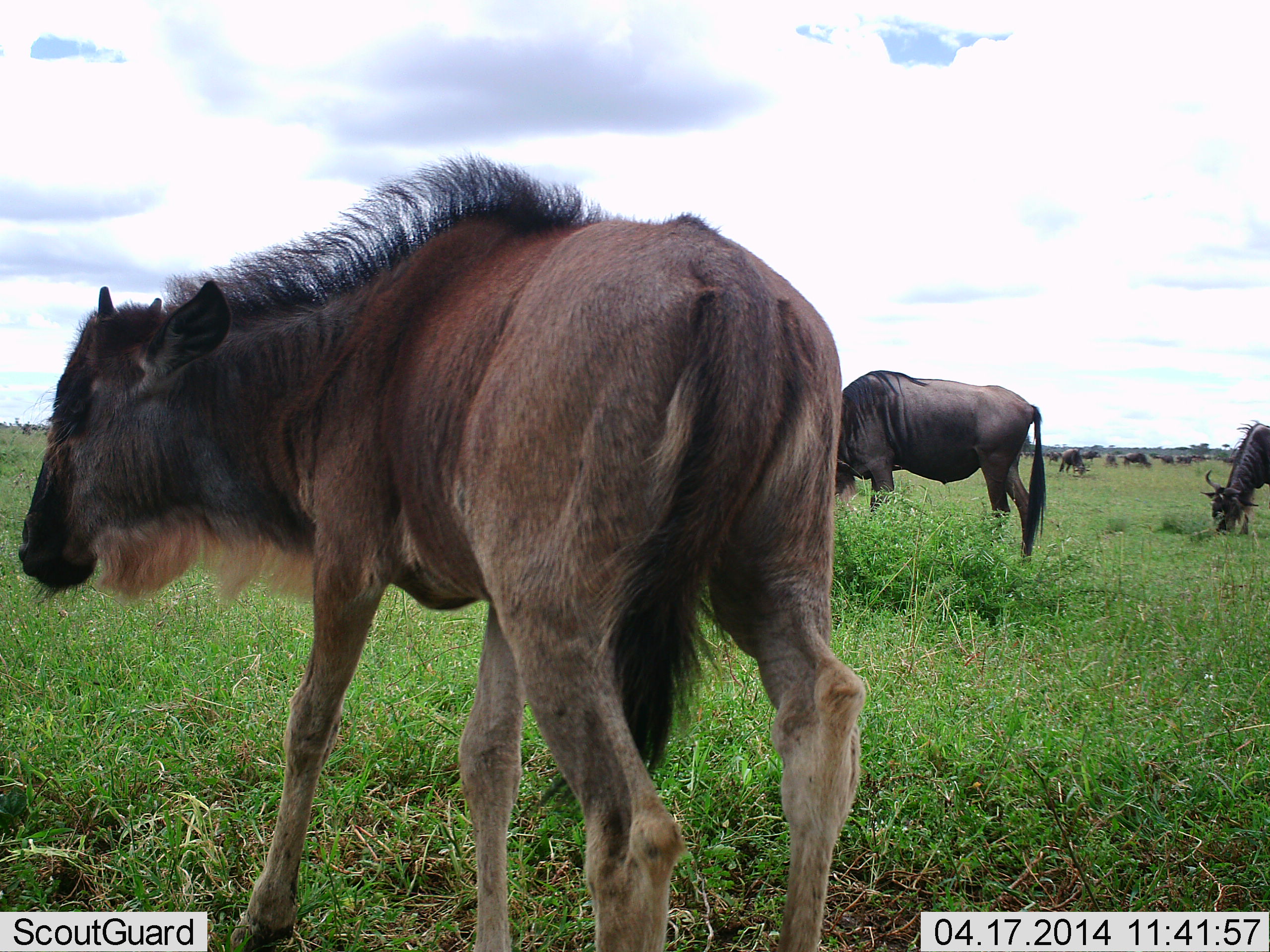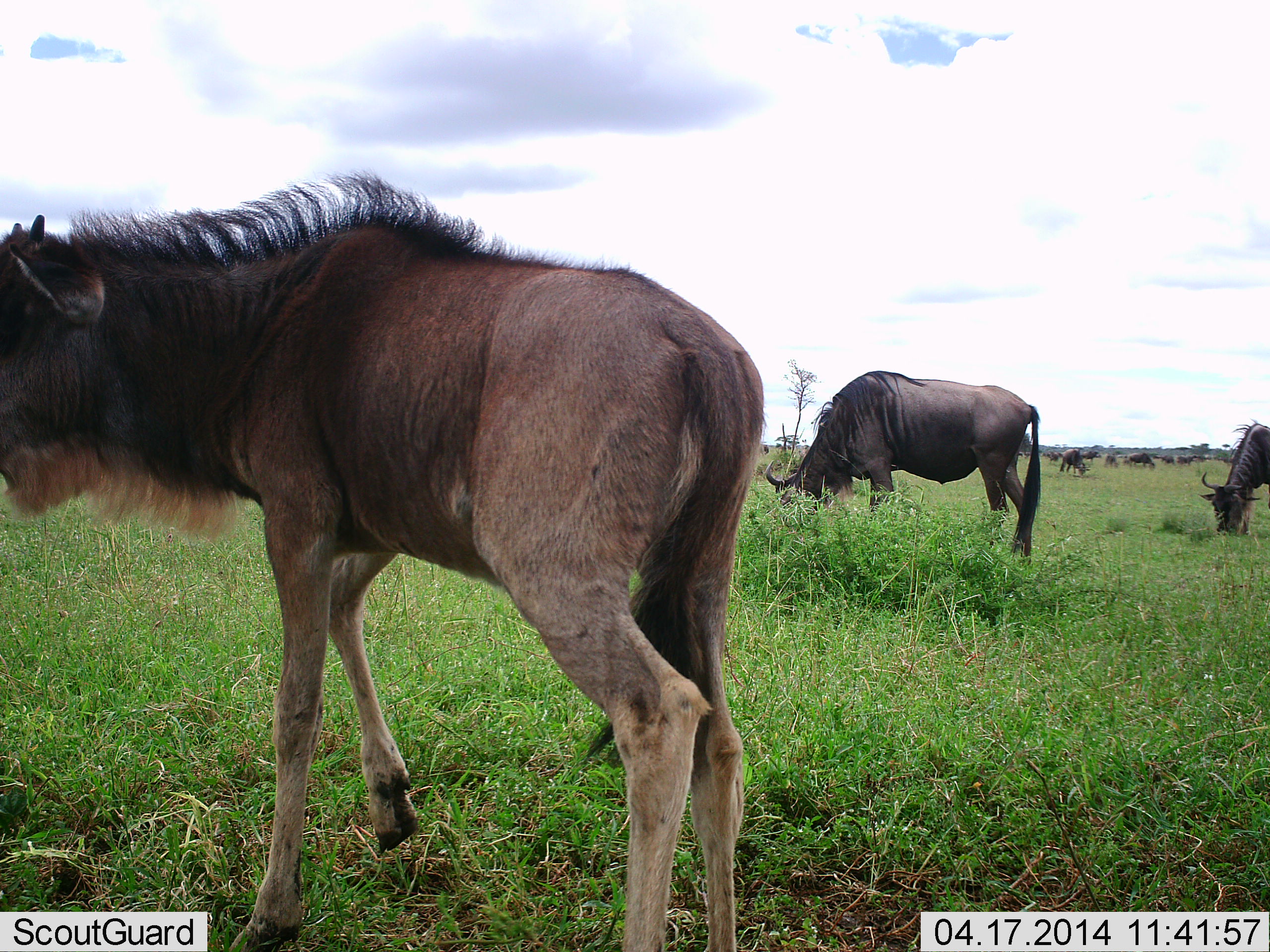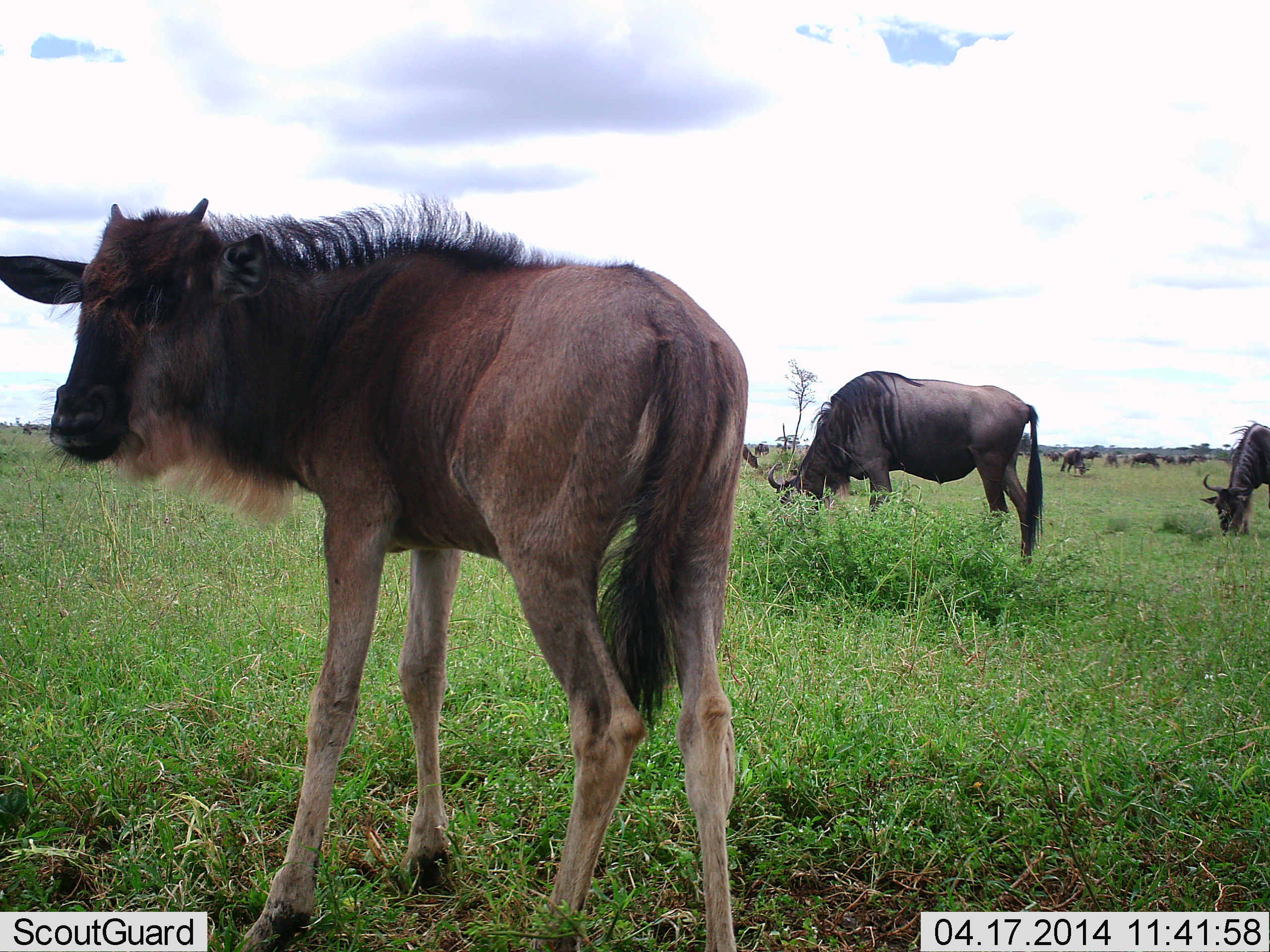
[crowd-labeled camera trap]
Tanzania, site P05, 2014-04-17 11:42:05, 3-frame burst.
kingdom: Animalia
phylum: Chordata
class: Mammalia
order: Artiodactyla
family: Bovidae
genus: Connochaetes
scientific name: Connochaetes taurinus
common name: blue wildebeest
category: wildebeest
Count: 9.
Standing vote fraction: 64%.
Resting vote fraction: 0%.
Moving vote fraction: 36%.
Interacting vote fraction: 0%.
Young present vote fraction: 27%.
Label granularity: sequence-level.